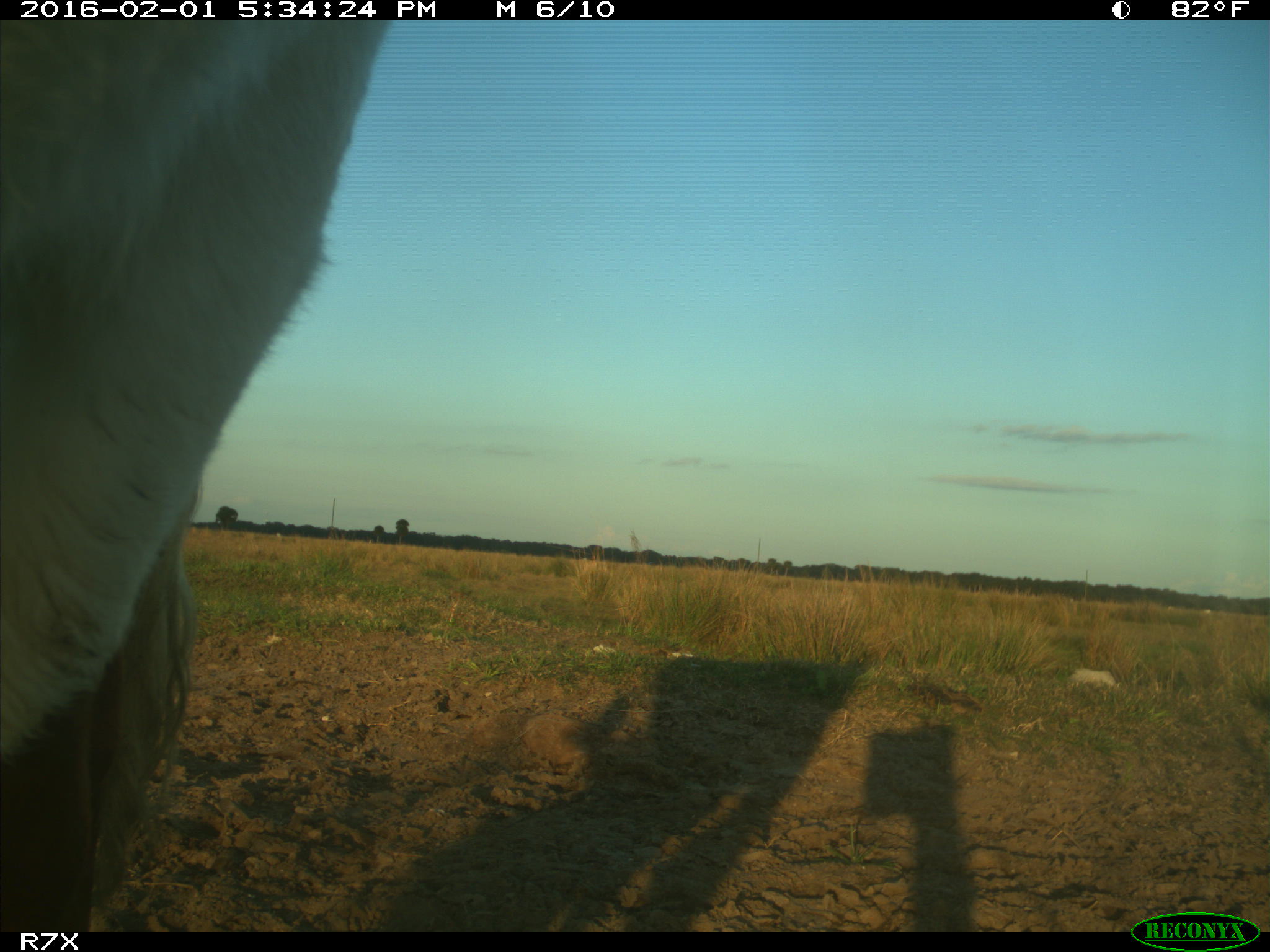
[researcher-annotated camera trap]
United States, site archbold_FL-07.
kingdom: Animalia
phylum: Chordata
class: Mammalia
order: Artiodactyla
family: Bovidae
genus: Bos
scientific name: Bos taurus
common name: domestic cow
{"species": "Bos taurus (domestic cow)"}